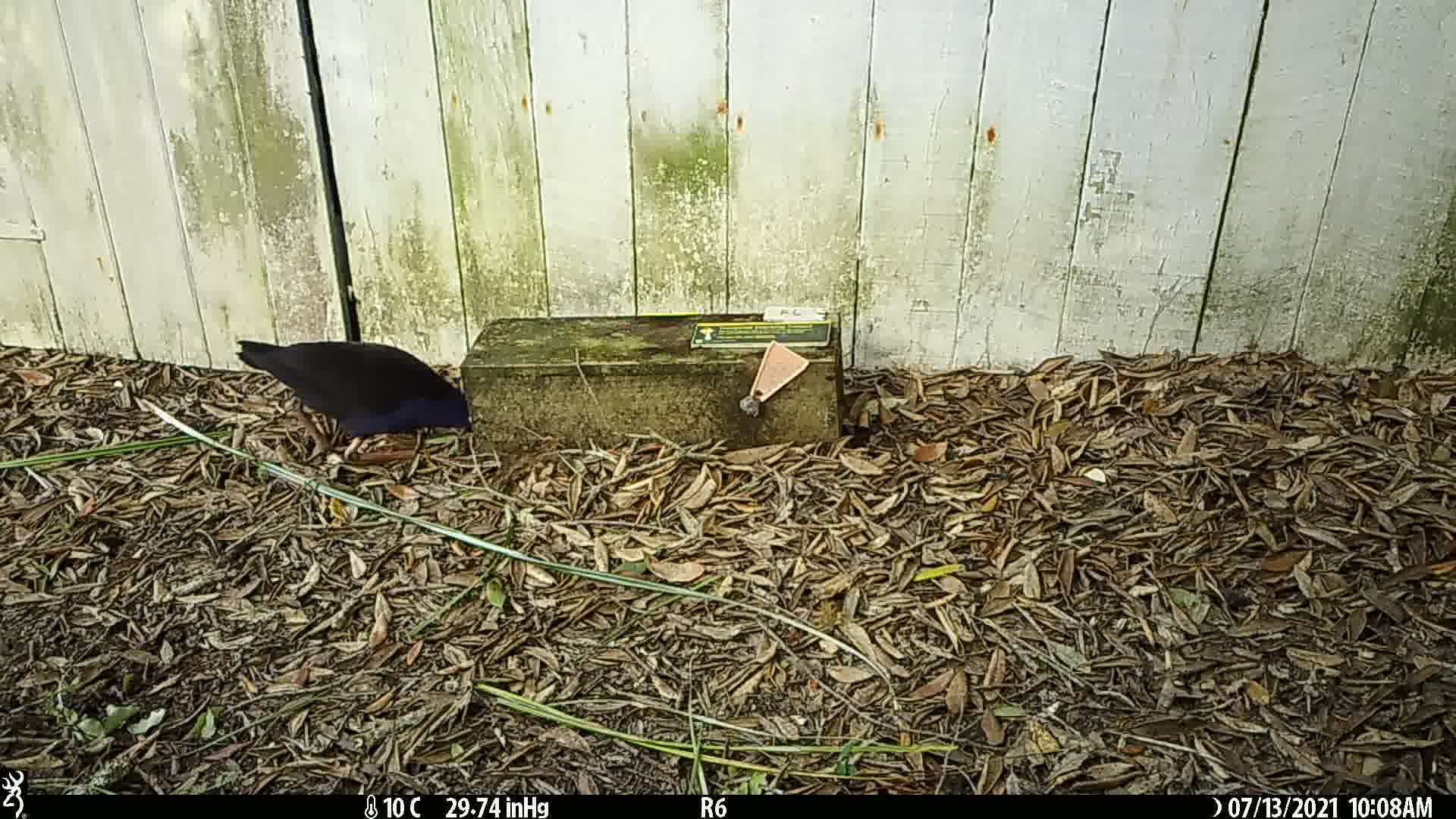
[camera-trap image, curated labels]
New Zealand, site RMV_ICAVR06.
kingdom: Animalia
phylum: Chordata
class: Aves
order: Gruiformes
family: Rallidae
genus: Porphyrio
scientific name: Porphyrio melanotus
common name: australasian swamphen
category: pukeko